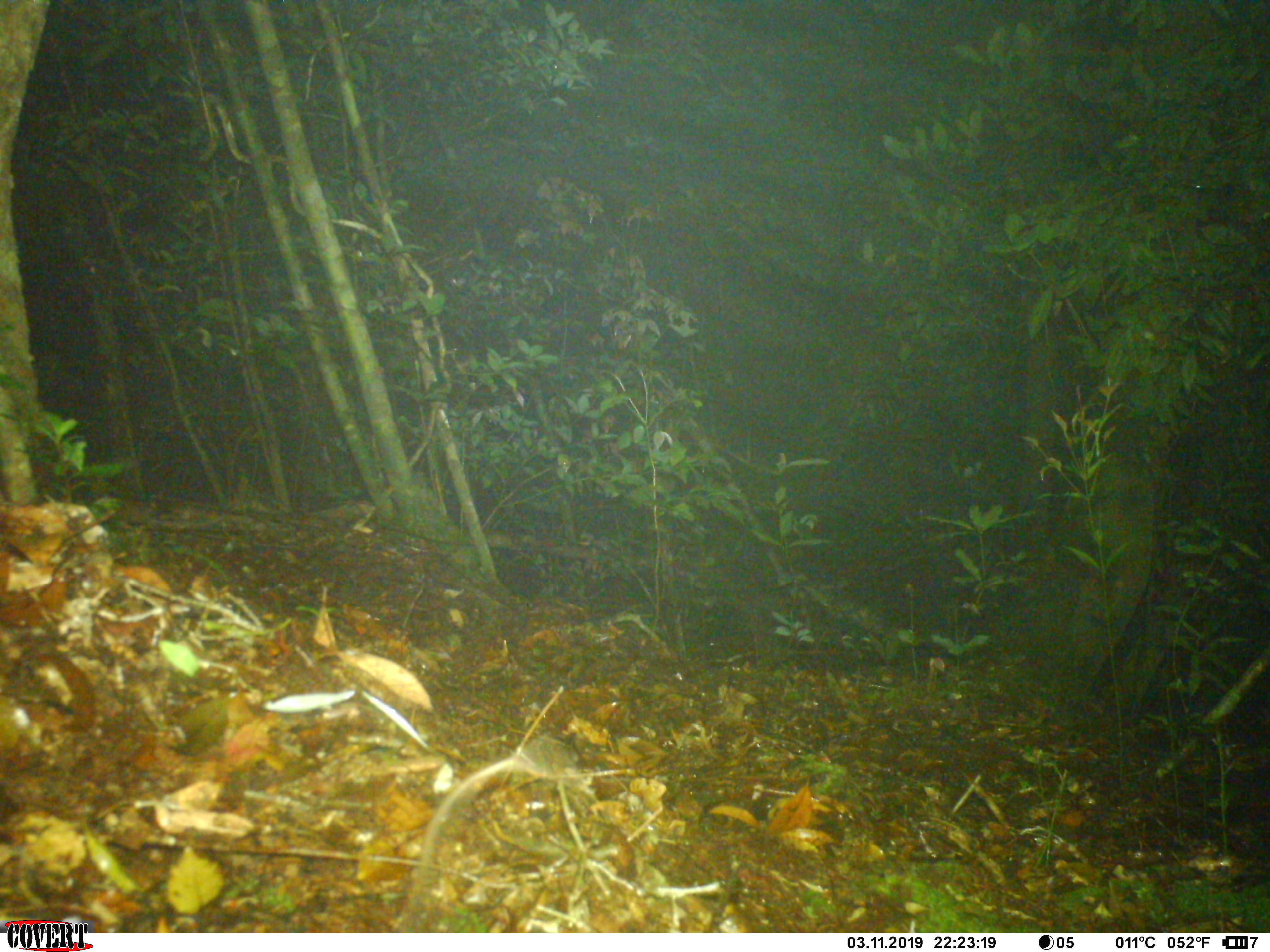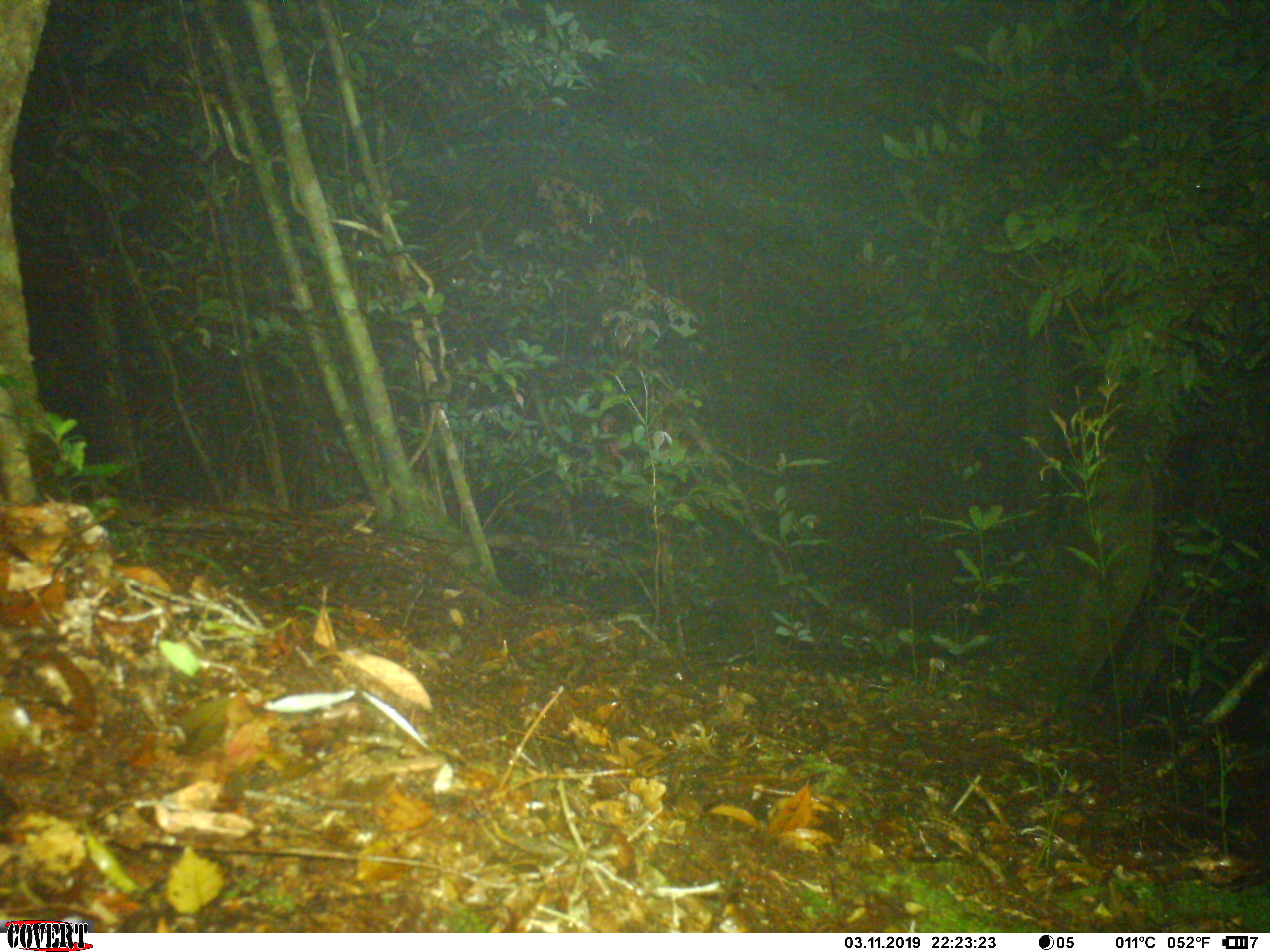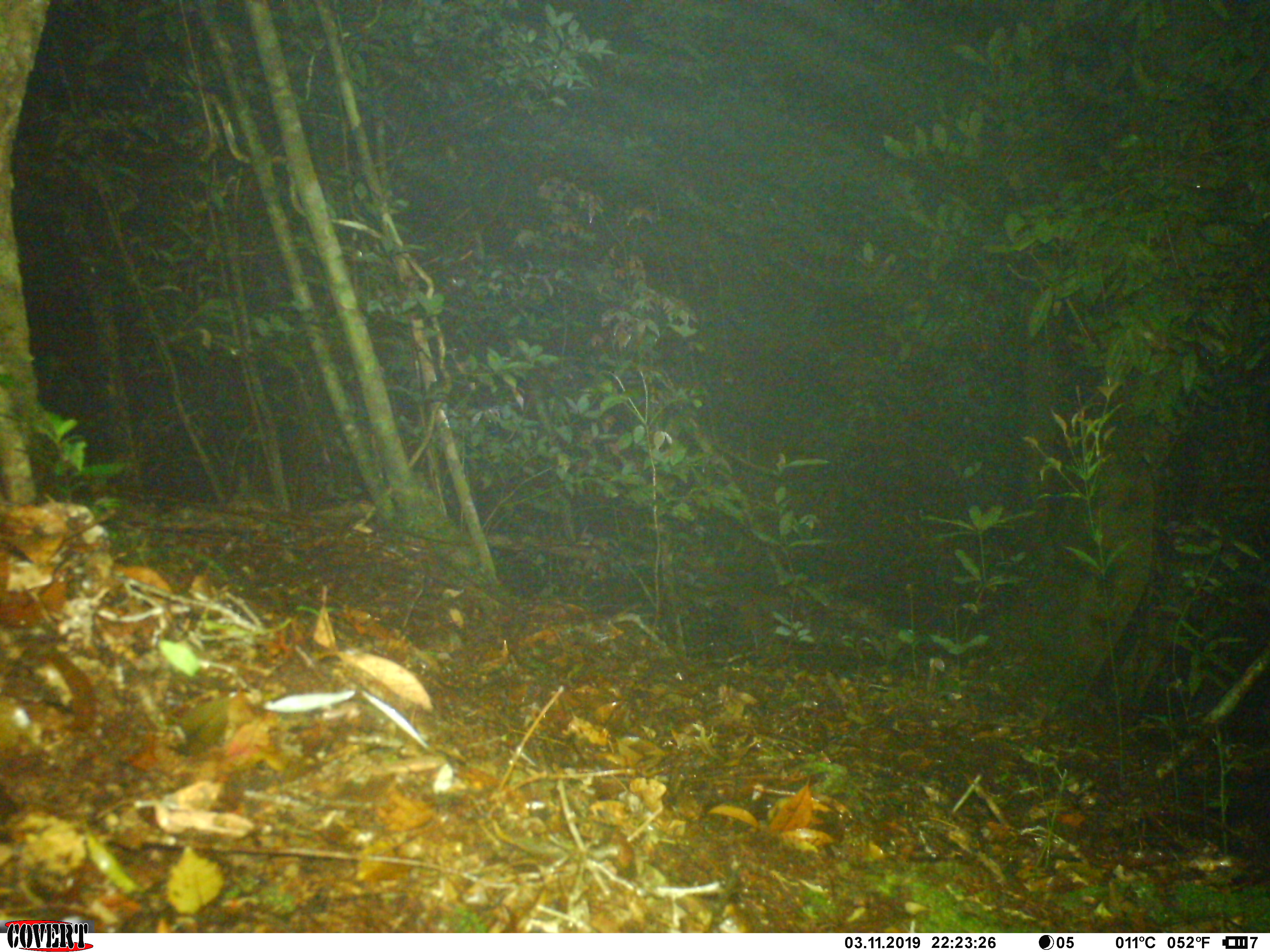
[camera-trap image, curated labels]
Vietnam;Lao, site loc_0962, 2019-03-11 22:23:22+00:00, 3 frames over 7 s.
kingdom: Animalia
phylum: Chordata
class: Mammalia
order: Rodentia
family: Muridae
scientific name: Muridae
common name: old-world mice and rats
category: unidentified murid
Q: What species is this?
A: Unidentified murid (old-world mice and rats) (Muridae).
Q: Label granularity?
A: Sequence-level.